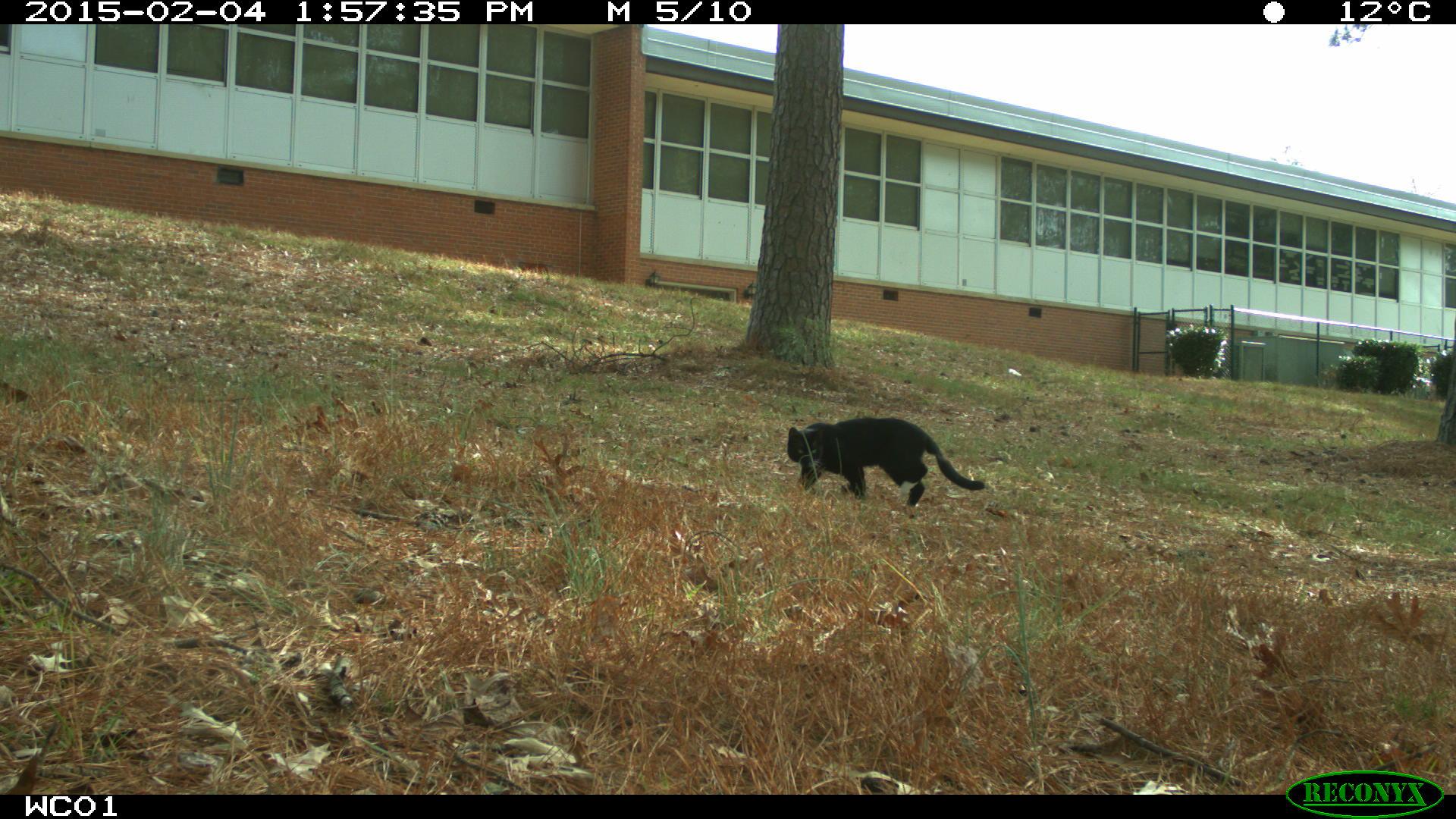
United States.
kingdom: Animalia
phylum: Chordata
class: Mammalia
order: Carnivora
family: Felidae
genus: Felis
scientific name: Felis catus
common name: domestic cat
Domestic Cat (Felis catus).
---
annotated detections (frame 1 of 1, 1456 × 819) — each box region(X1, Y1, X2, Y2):
Domestic Cat: region(774, 405, 994, 511)